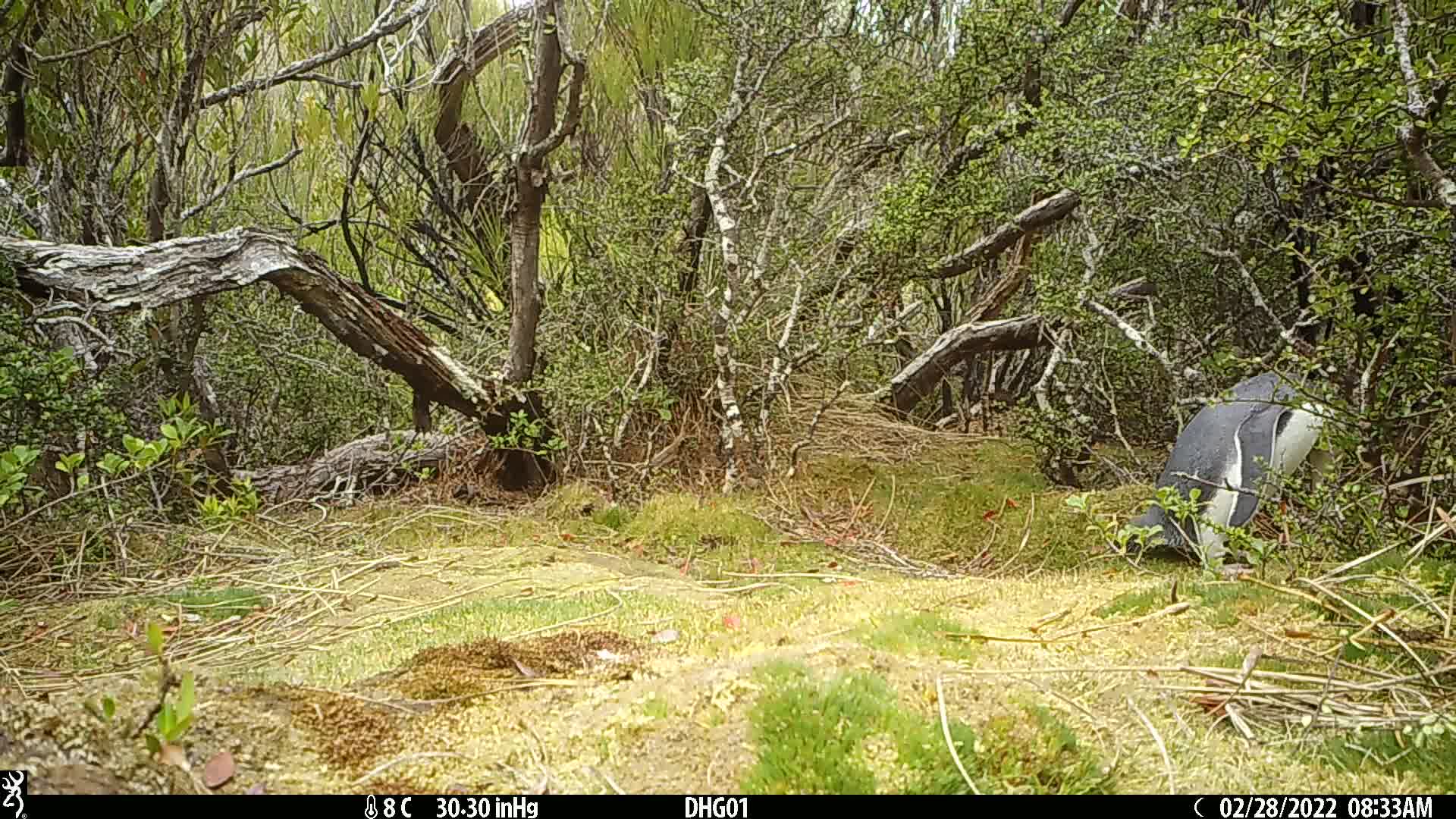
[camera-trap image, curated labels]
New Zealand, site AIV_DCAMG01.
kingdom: Animalia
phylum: Chordata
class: Aves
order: Sphenisciformes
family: Spheniscidae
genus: Megadyptes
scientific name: Megadyptes antipodes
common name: yellow-eyed penguin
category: yellow eyed penguin